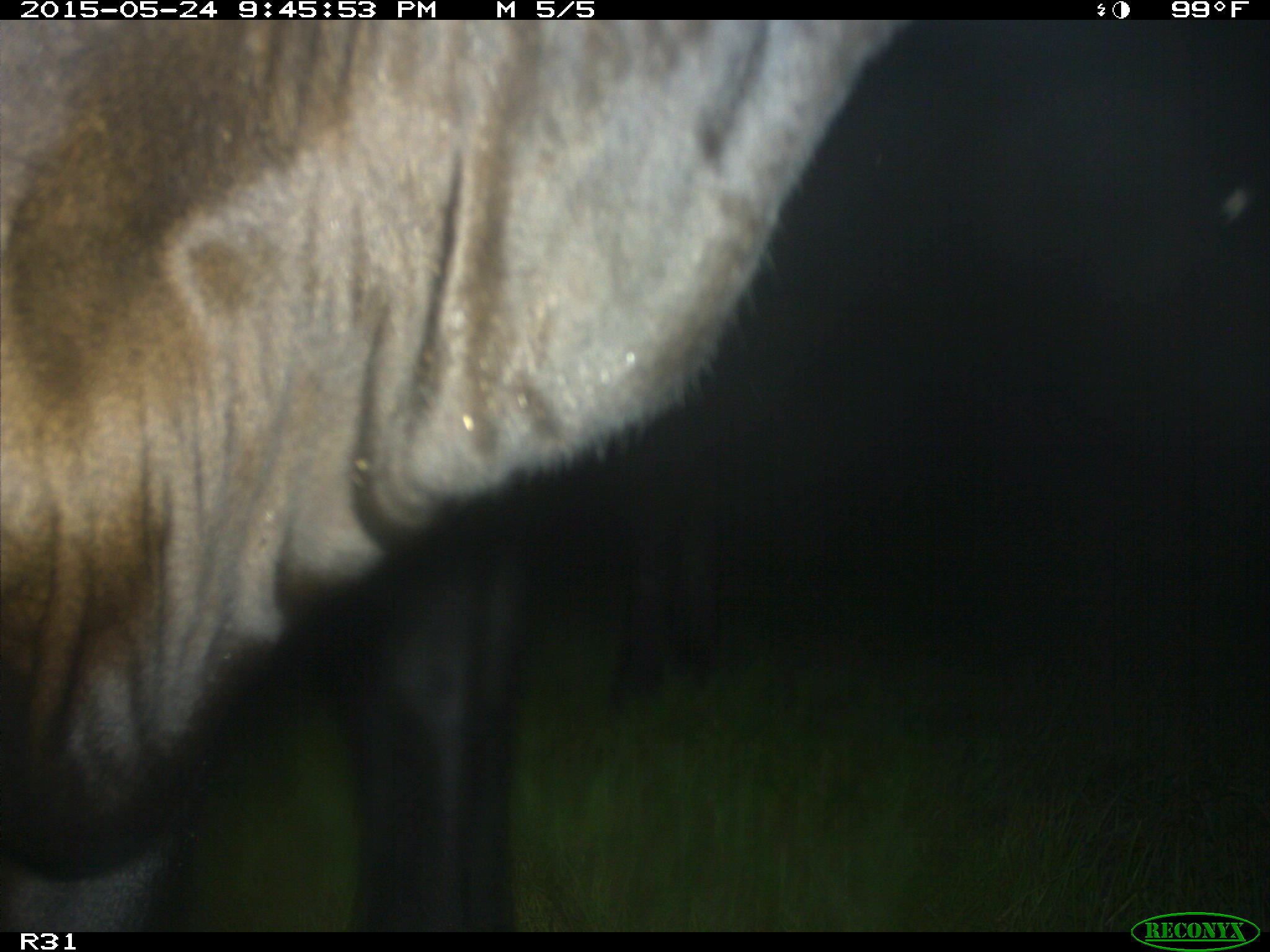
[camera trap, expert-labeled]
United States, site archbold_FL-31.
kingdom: Animalia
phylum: Chordata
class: Mammalia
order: Artiodactyla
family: Bovidae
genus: Bos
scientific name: Bos taurus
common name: domestic cow